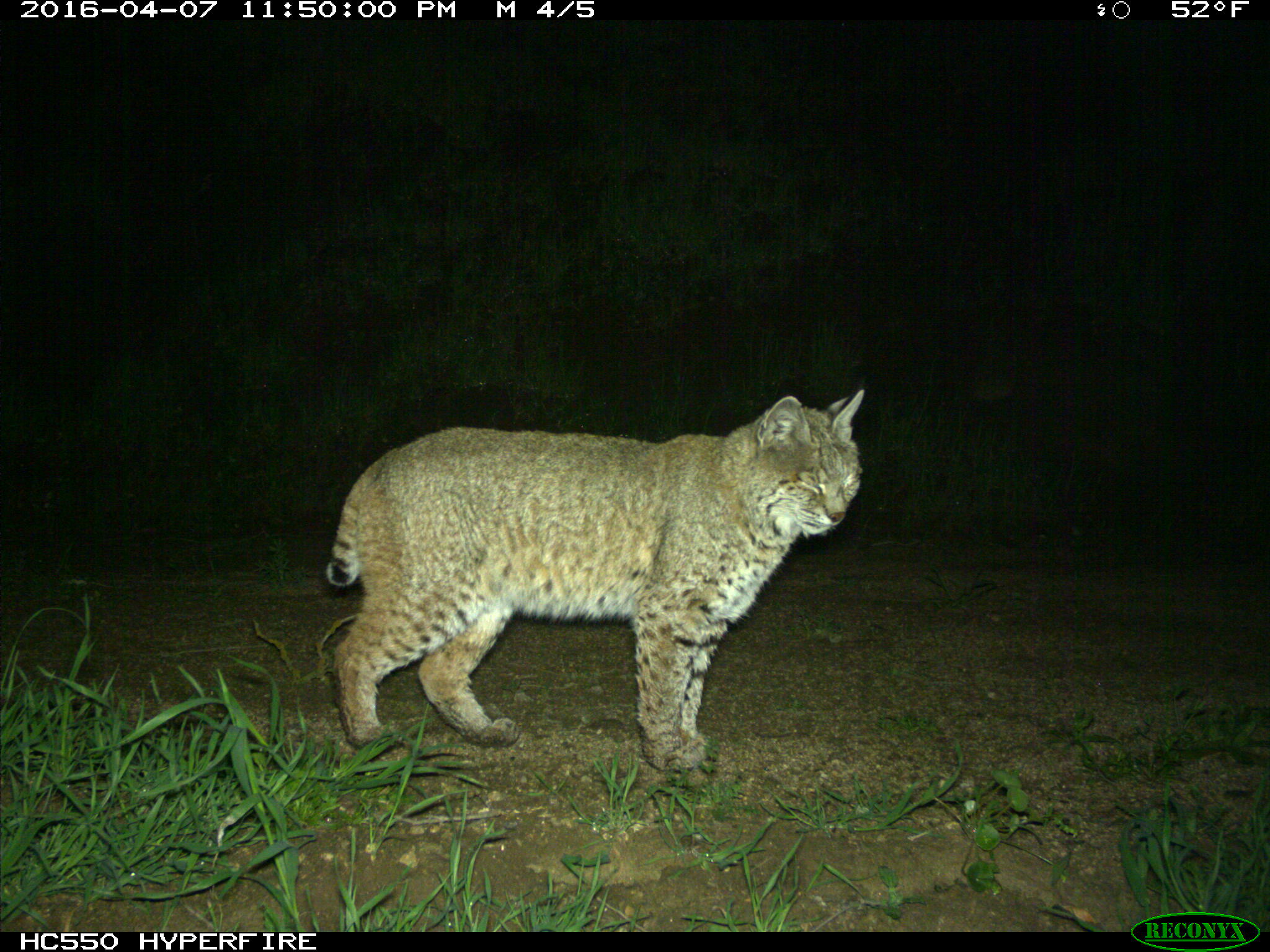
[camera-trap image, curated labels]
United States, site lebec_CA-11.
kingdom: Animalia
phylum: Chordata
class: Mammalia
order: Carnivora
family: Felidae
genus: Lynx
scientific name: Lynx rufus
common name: bobcat